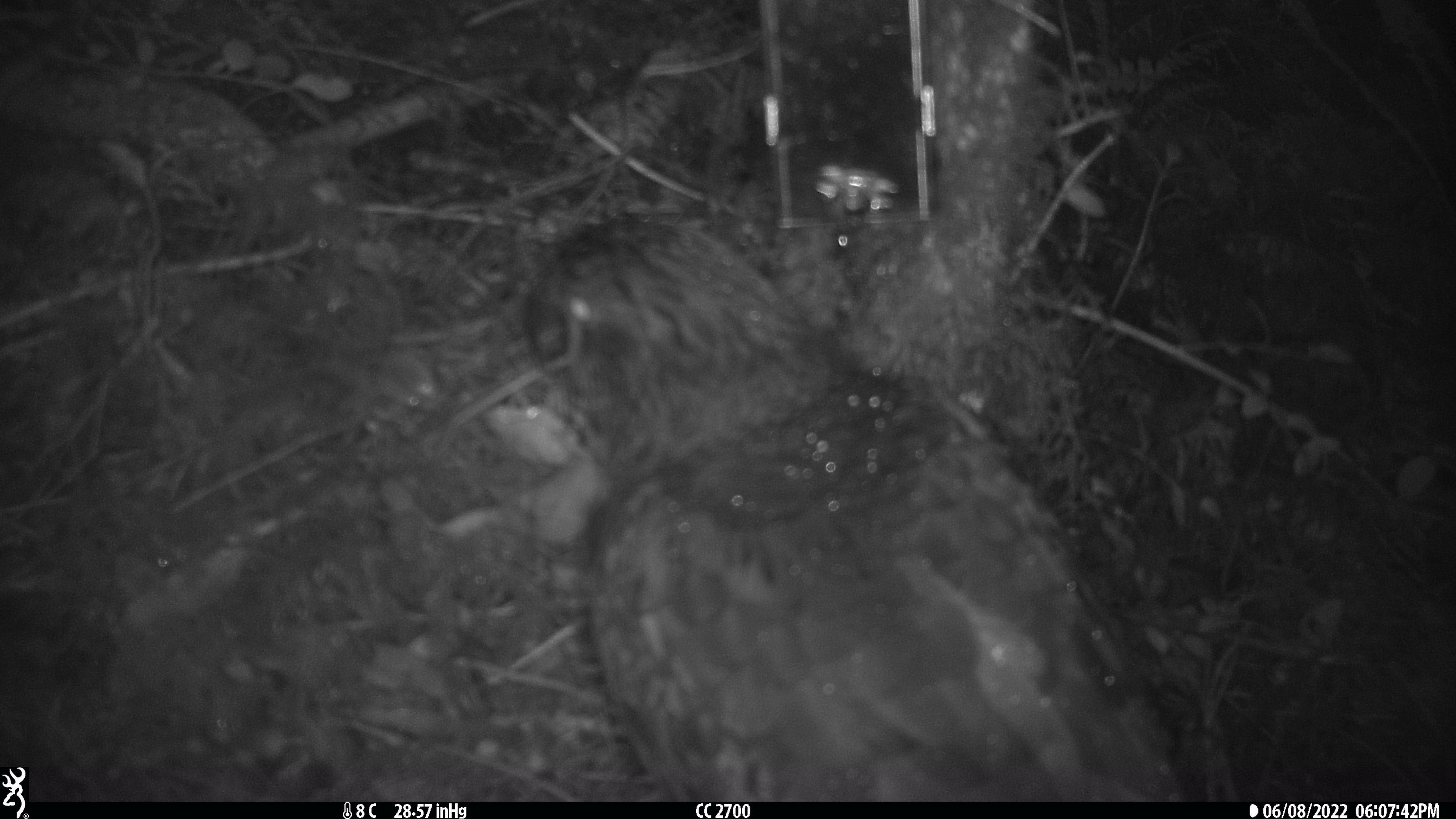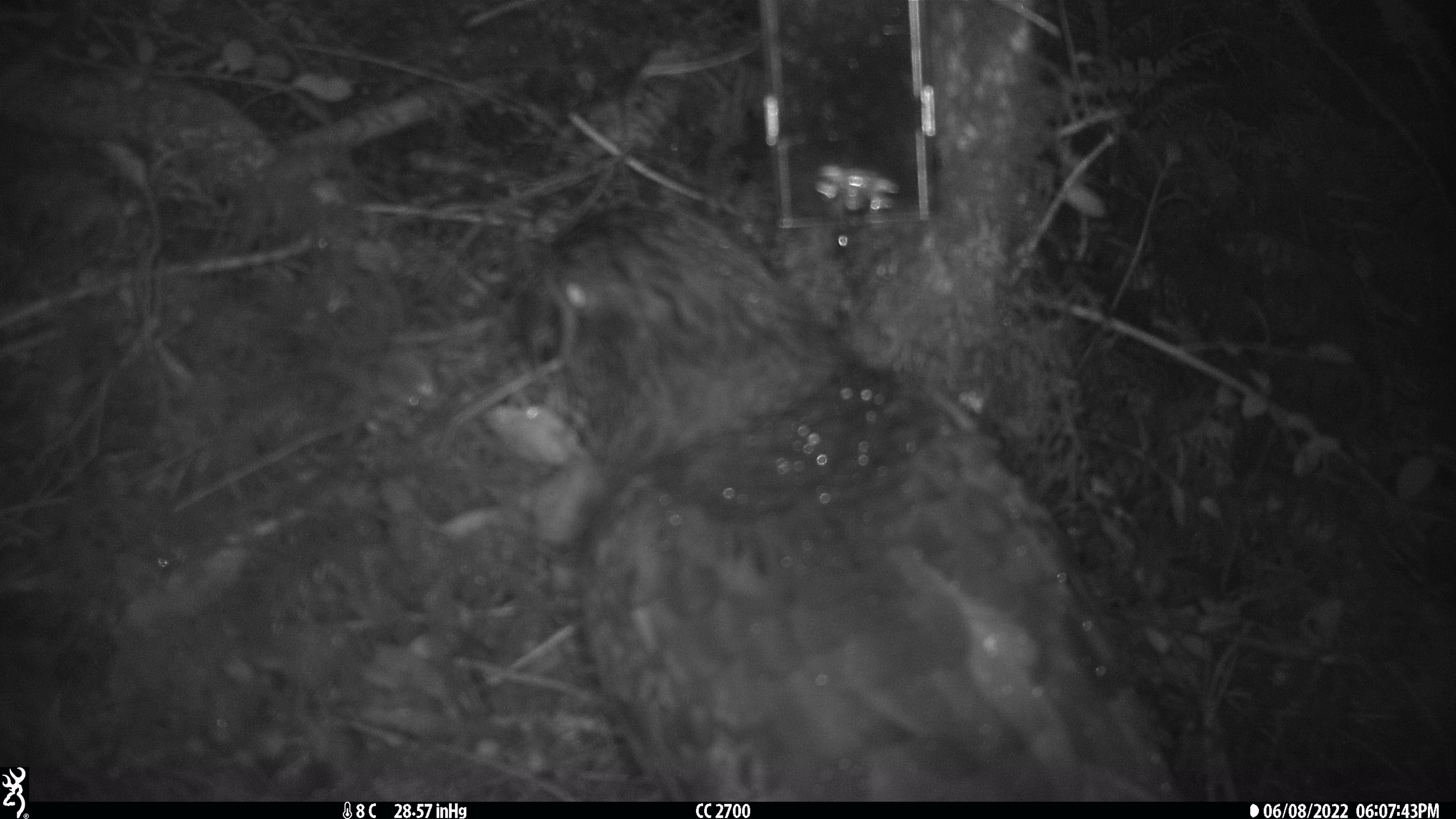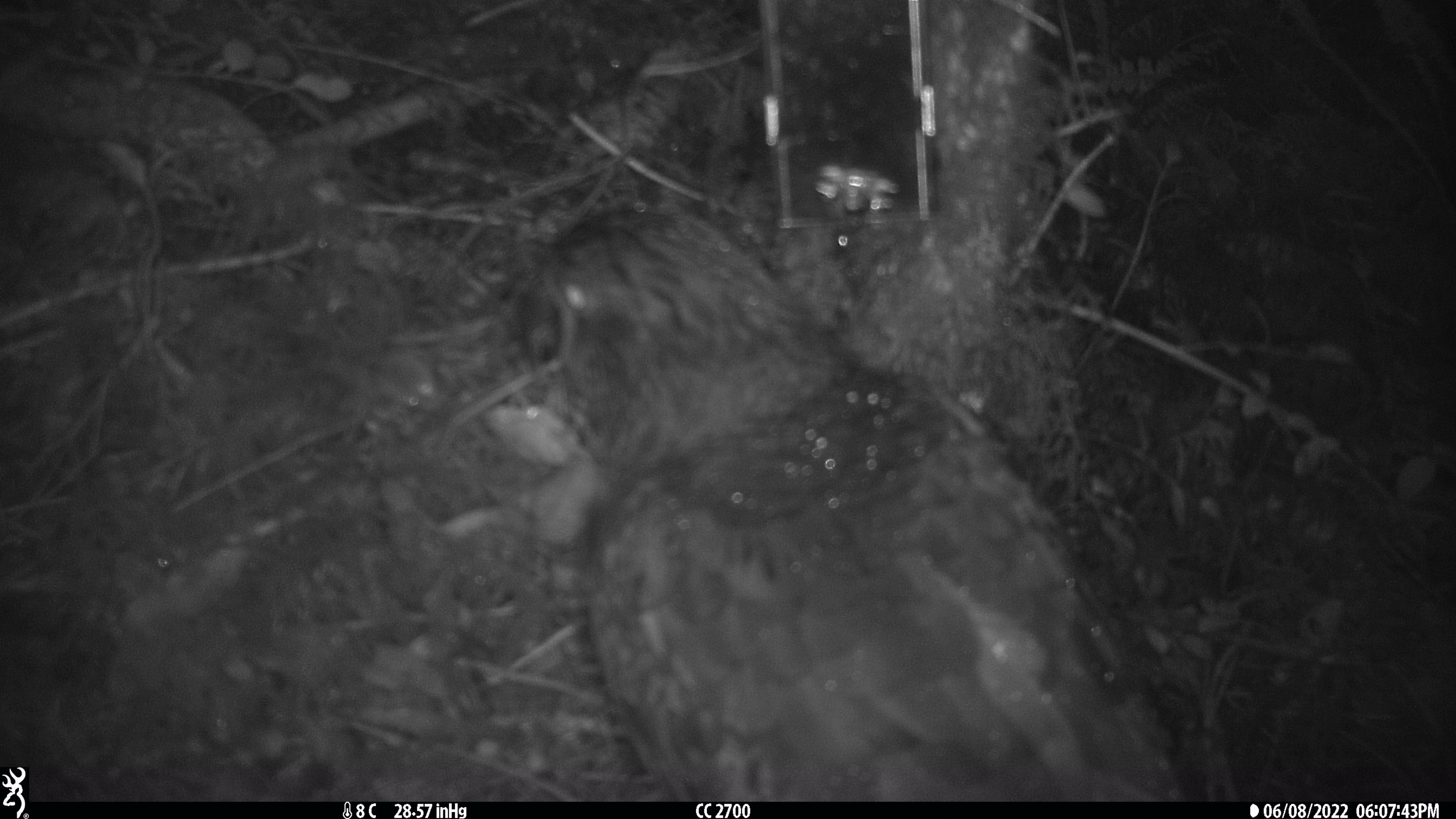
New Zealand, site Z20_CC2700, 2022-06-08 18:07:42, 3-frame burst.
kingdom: Animalia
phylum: Chordata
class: Aves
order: Psittaciformes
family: Strigopidae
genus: Nestor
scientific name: Nestor notabilis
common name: kea